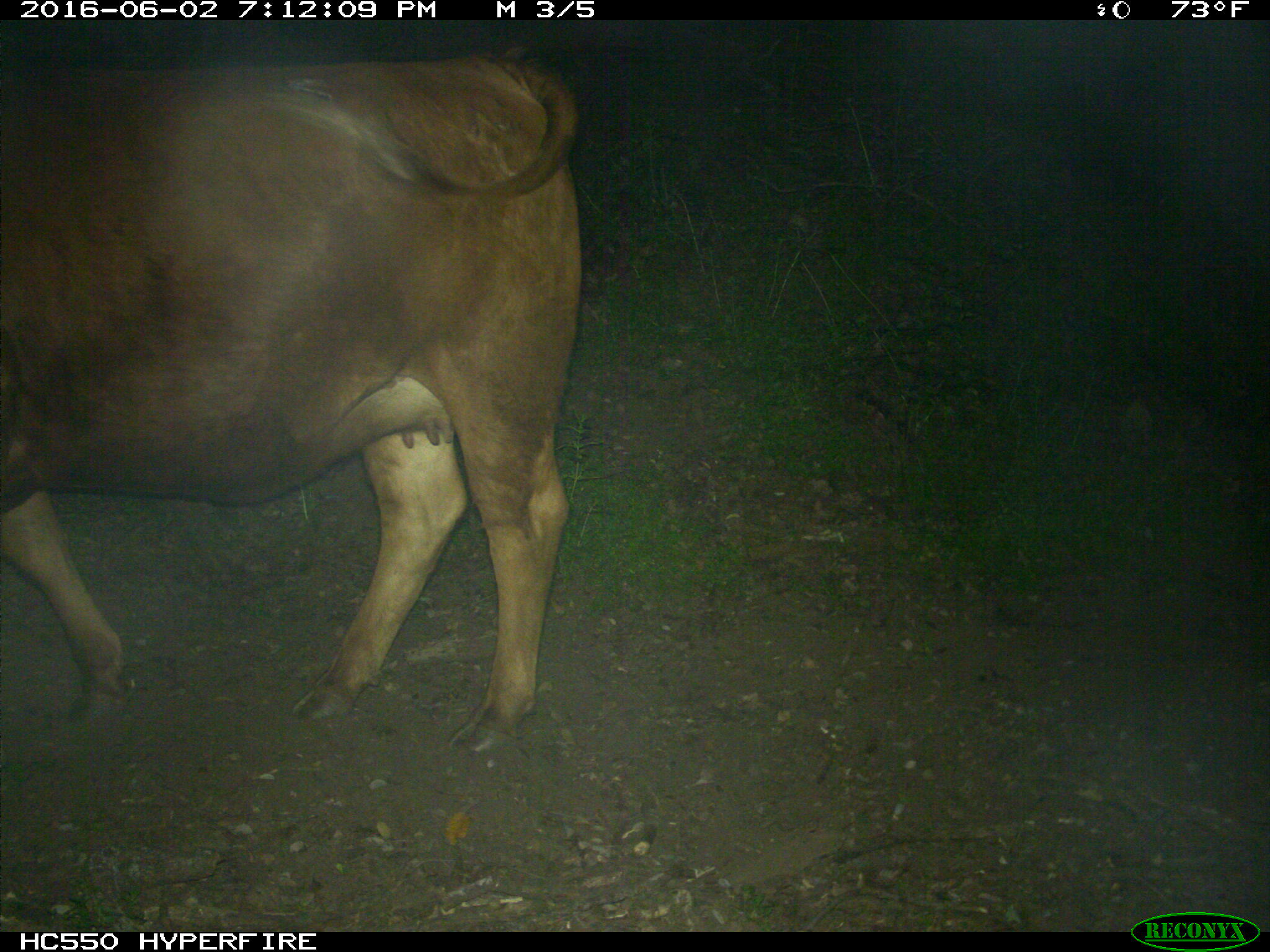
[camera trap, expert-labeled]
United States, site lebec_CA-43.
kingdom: Animalia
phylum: Chordata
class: Mammalia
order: Artiodactyla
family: Bovidae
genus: Bos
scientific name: Bos taurus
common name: domestic cow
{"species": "Bos taurus (domestic cow)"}